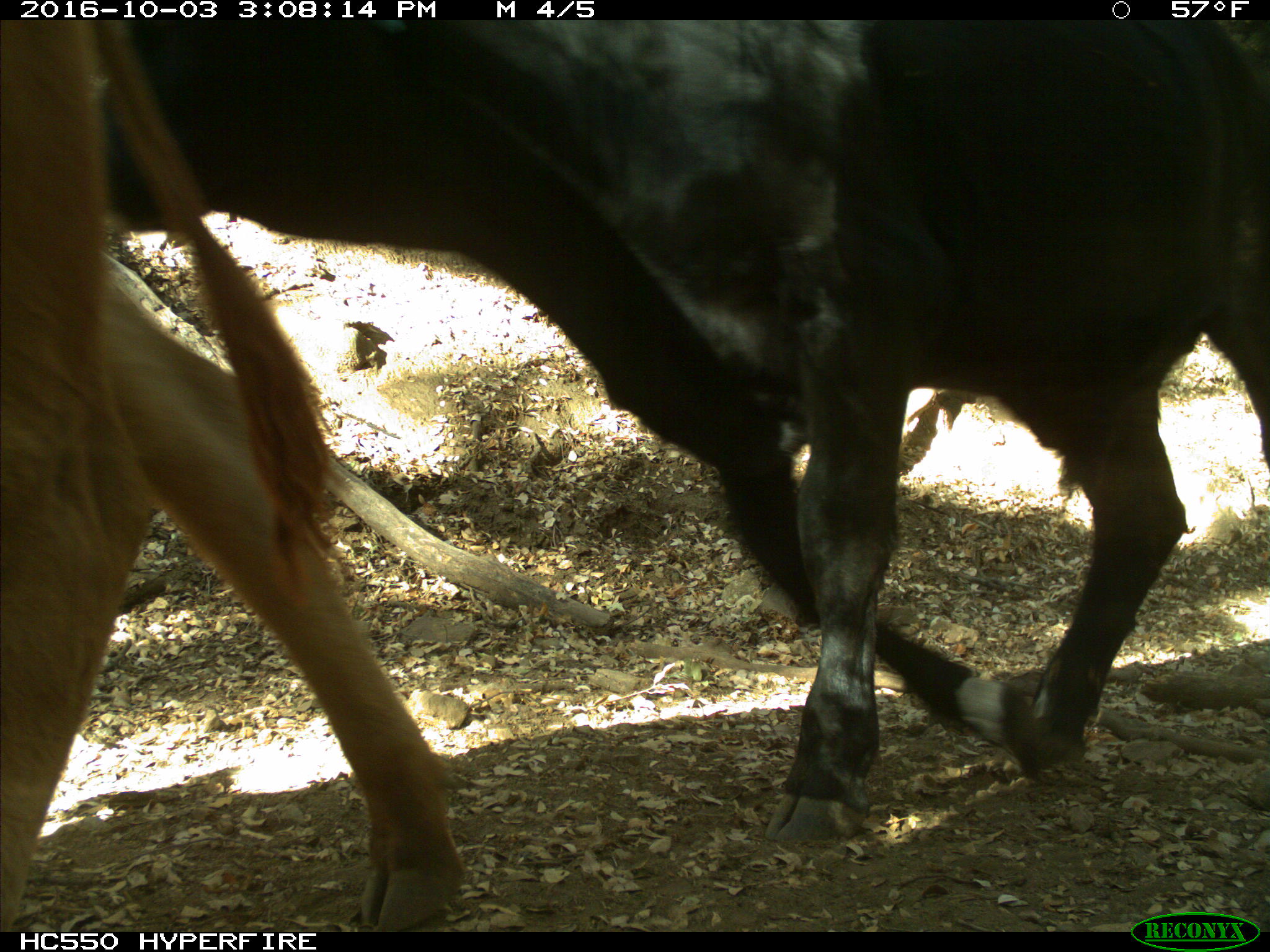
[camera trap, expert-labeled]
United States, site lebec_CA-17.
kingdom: Animalia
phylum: Chordata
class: Mammalia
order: Artiodactyla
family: Bovidae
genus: Bos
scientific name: Bos taurus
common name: domestic cow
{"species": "Bos taurus (domestic cow)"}